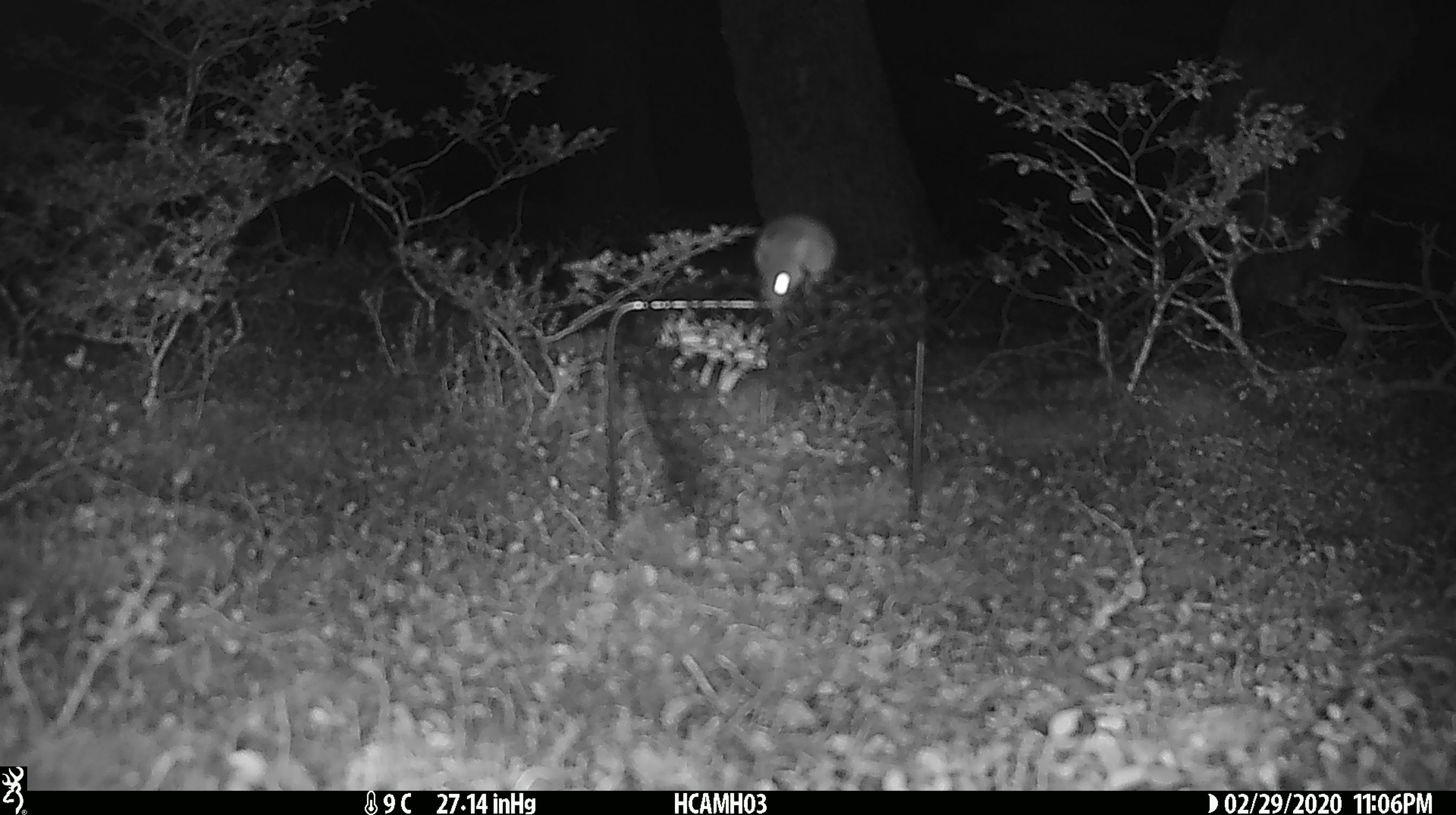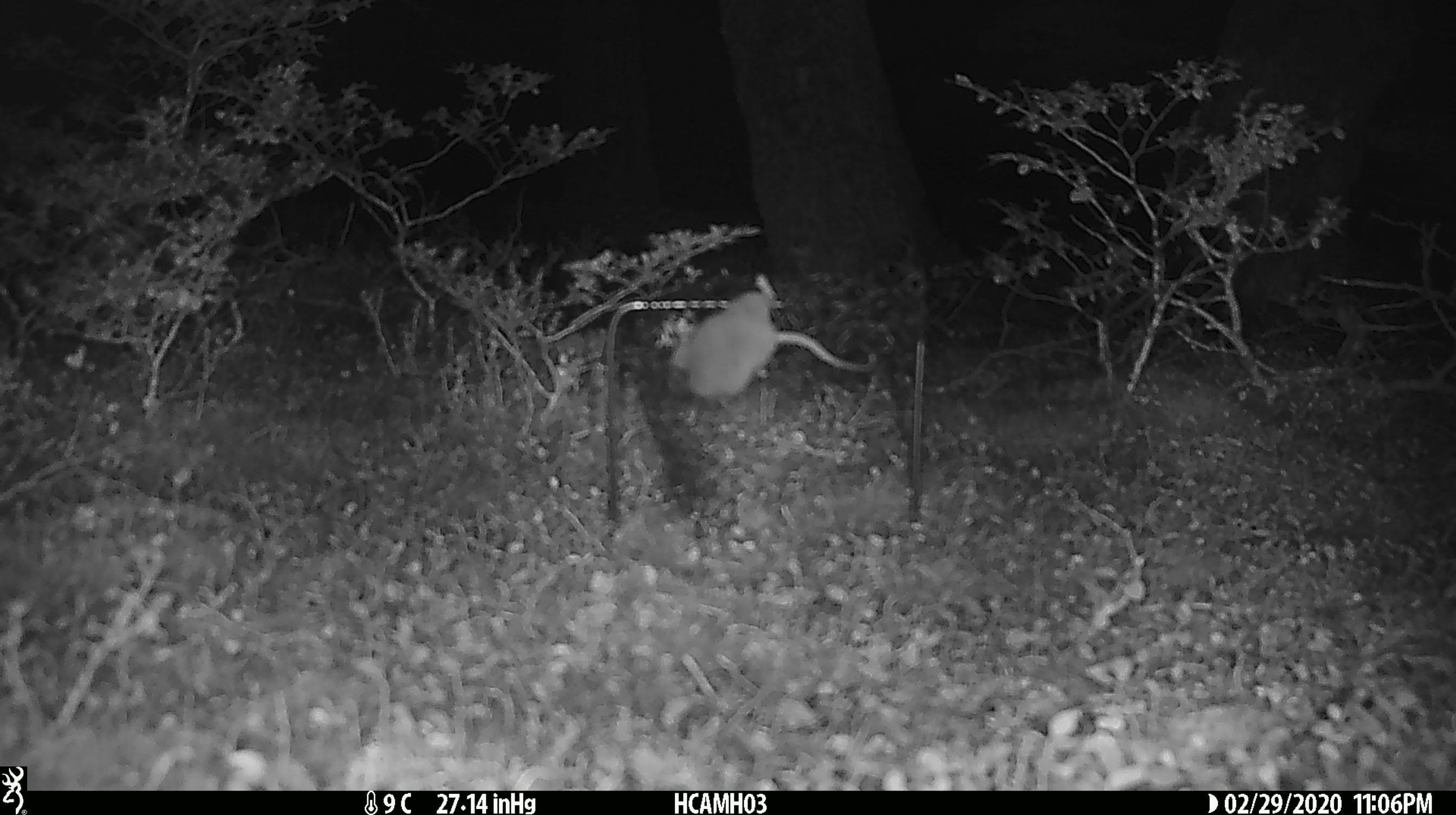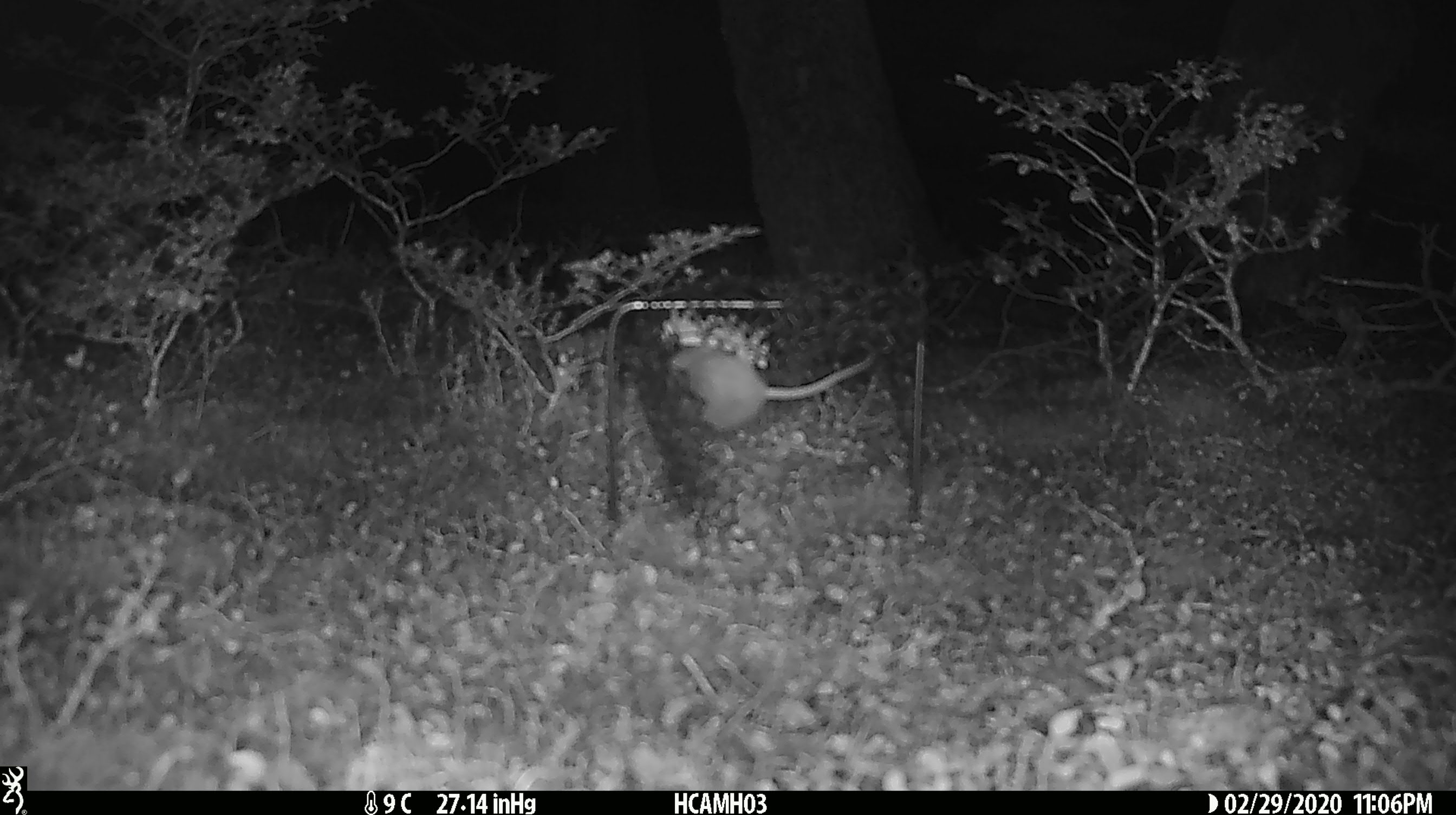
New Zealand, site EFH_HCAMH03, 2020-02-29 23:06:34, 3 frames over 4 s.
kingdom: Animalia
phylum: Chordata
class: Mammalia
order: Rodentia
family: Muridae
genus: Mus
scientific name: Mus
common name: mouse